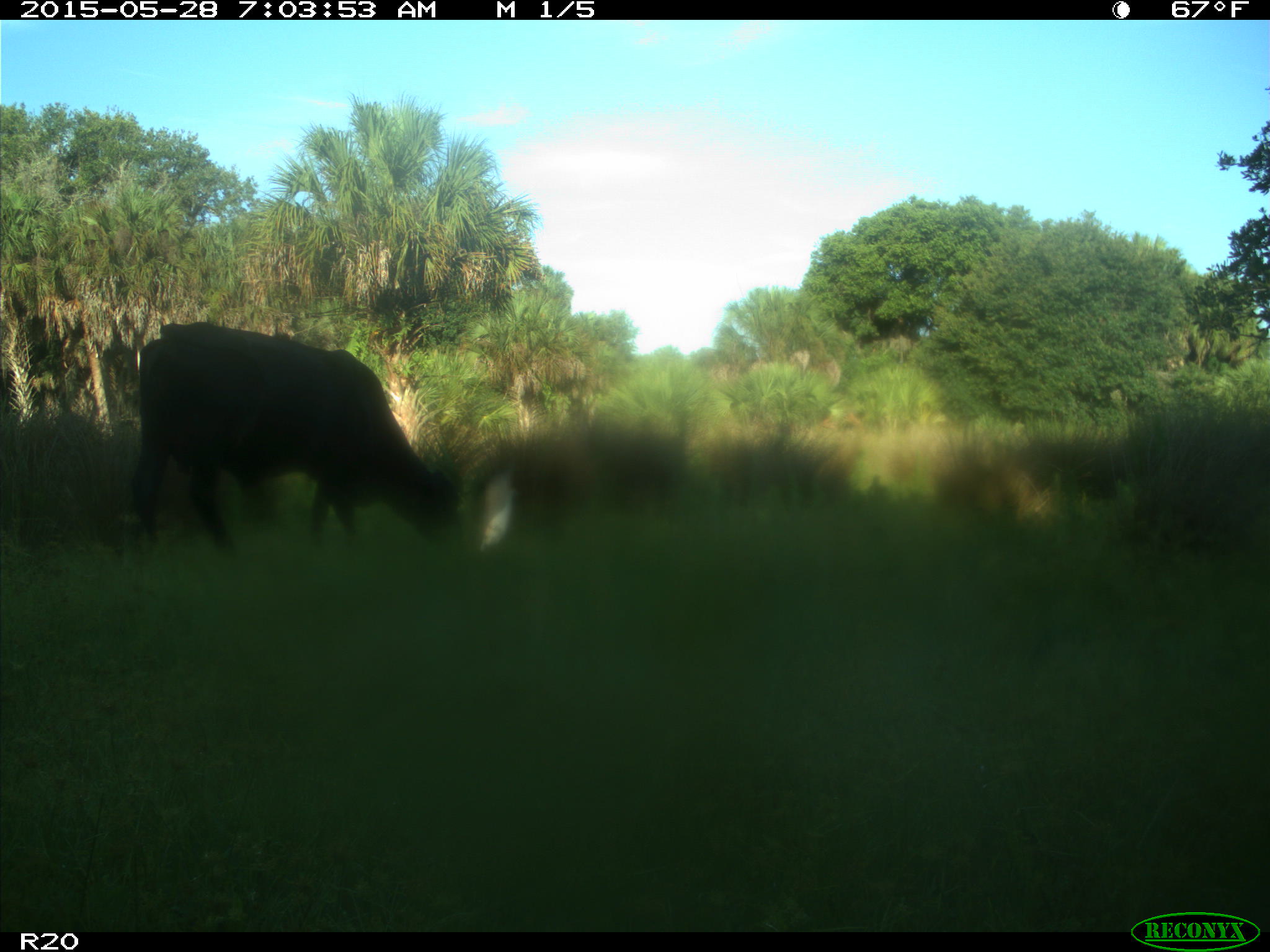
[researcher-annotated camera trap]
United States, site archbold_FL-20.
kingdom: Animalia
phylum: Chordata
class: Mammalia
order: Artiodactyla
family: Bovidae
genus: Bos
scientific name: Bos taurus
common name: domestic cow